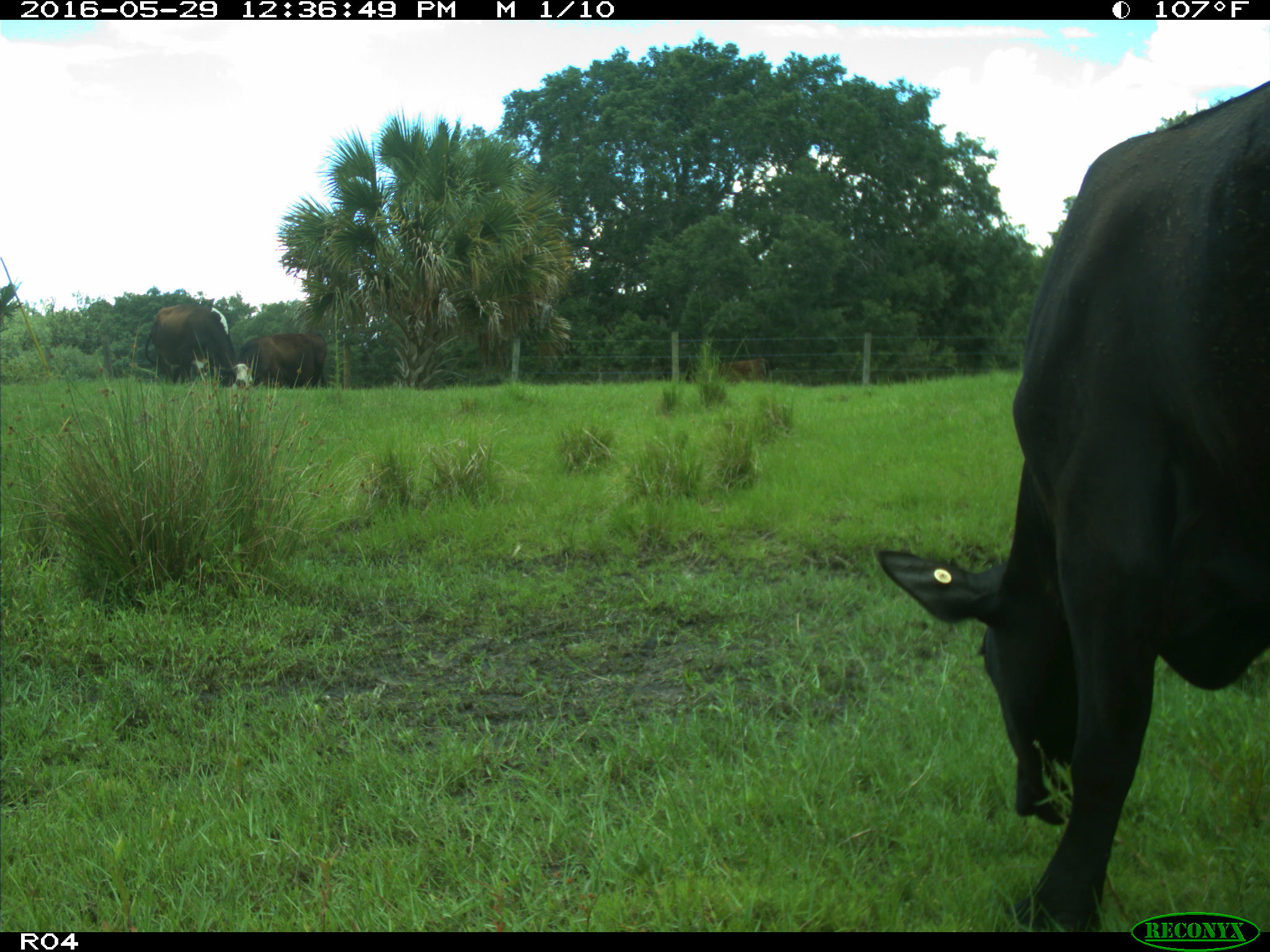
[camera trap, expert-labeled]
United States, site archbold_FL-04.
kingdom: Animalia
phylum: Chordata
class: Mammalia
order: Artiodactyla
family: Bovidae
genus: Bos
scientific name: Bos taurus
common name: domestic cow